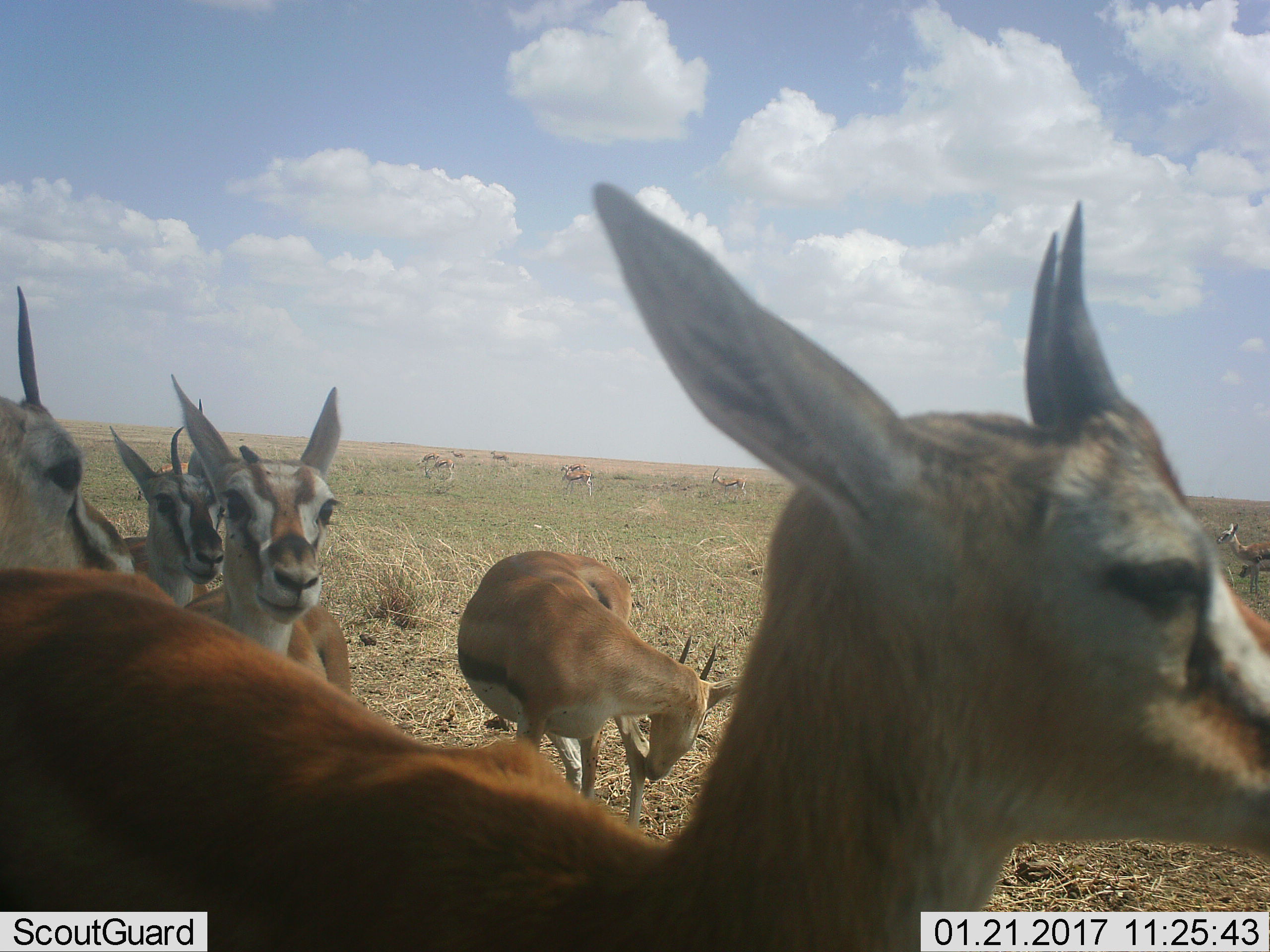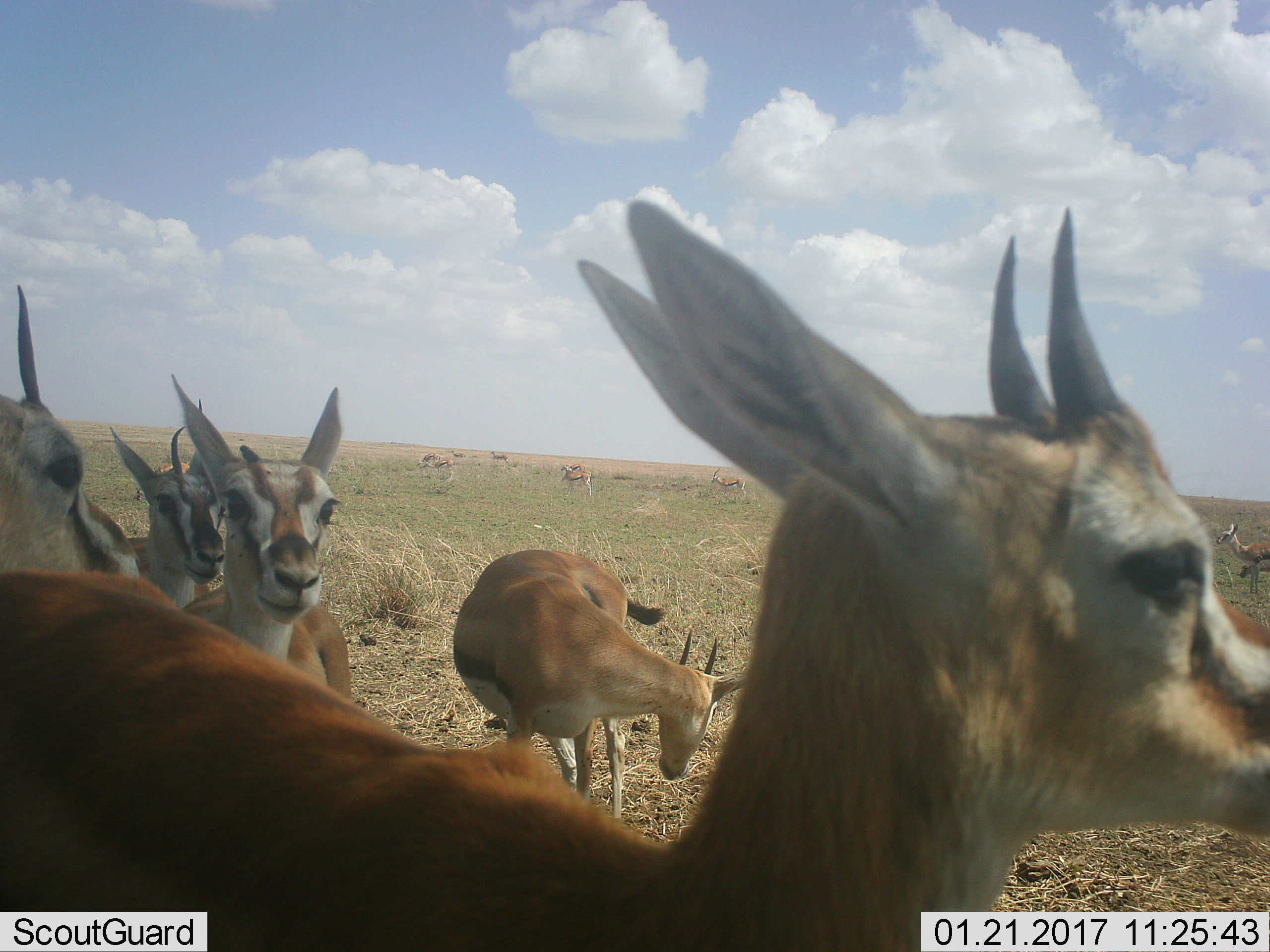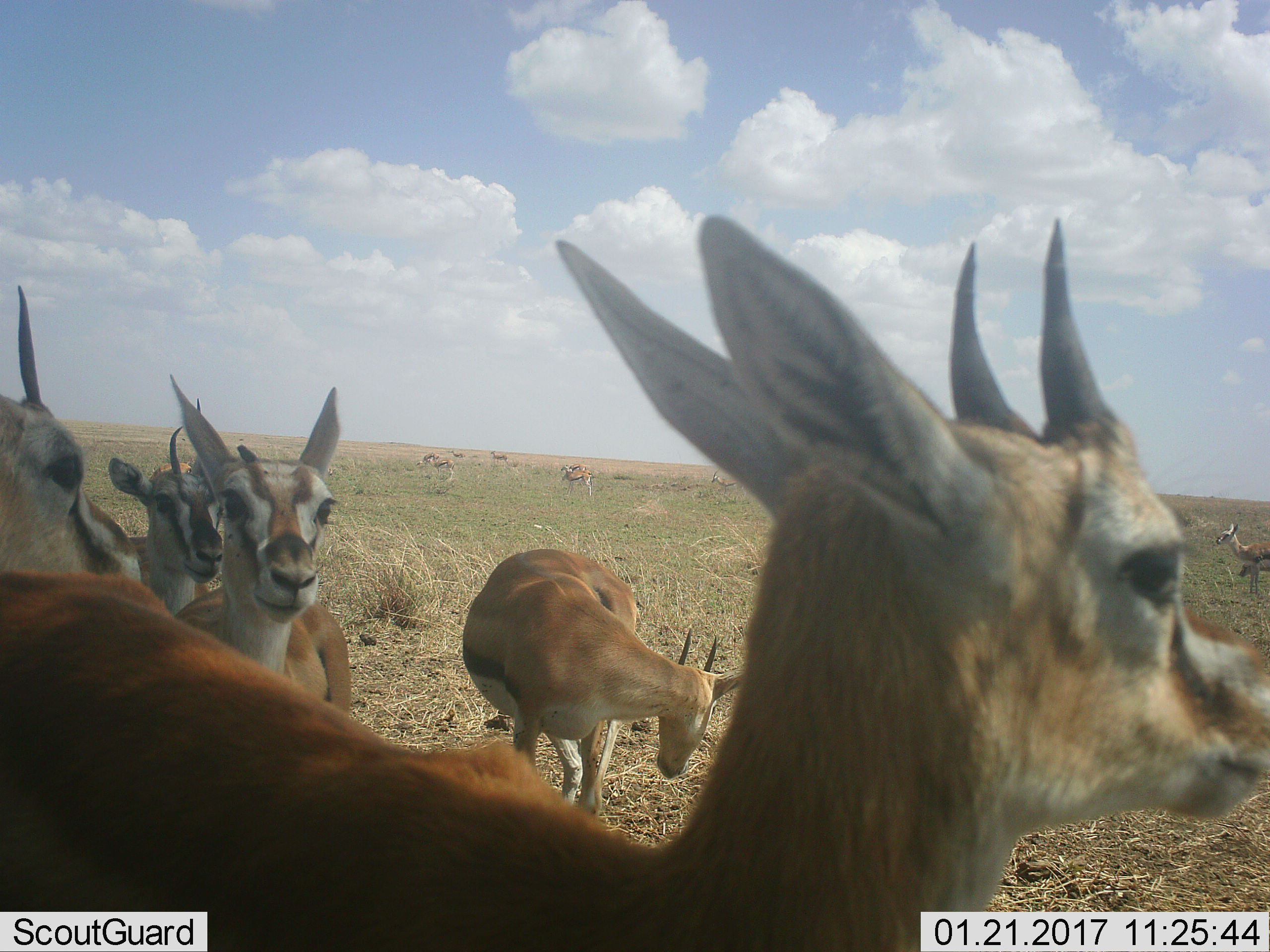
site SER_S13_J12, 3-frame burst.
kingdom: Animalia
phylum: Chordata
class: Mammalia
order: Artiodactyla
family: Bovidae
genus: Eudorcas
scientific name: Eudorcas thomsonii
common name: thomson's gazelle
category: gazellethomsons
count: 11-50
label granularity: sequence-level